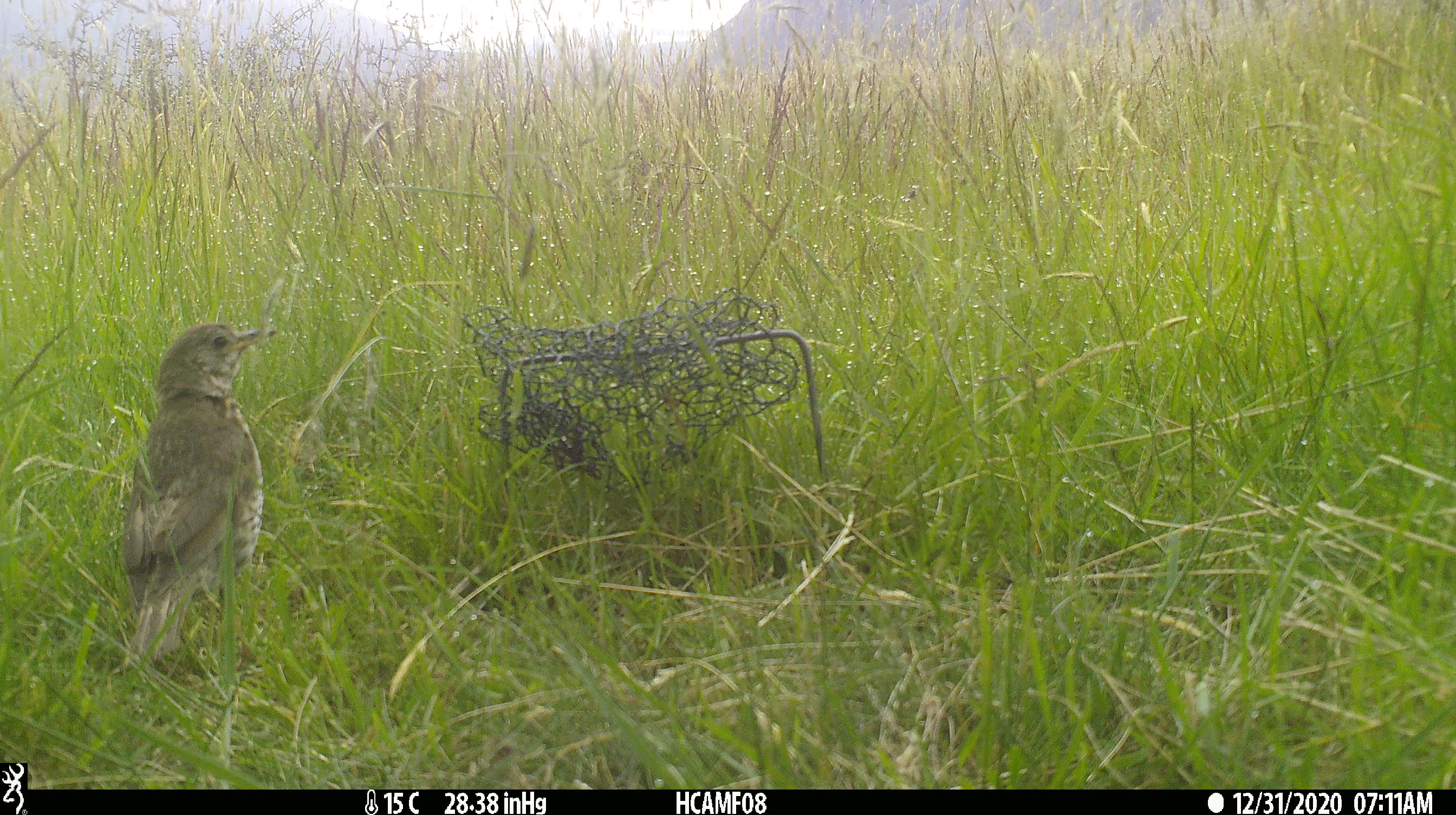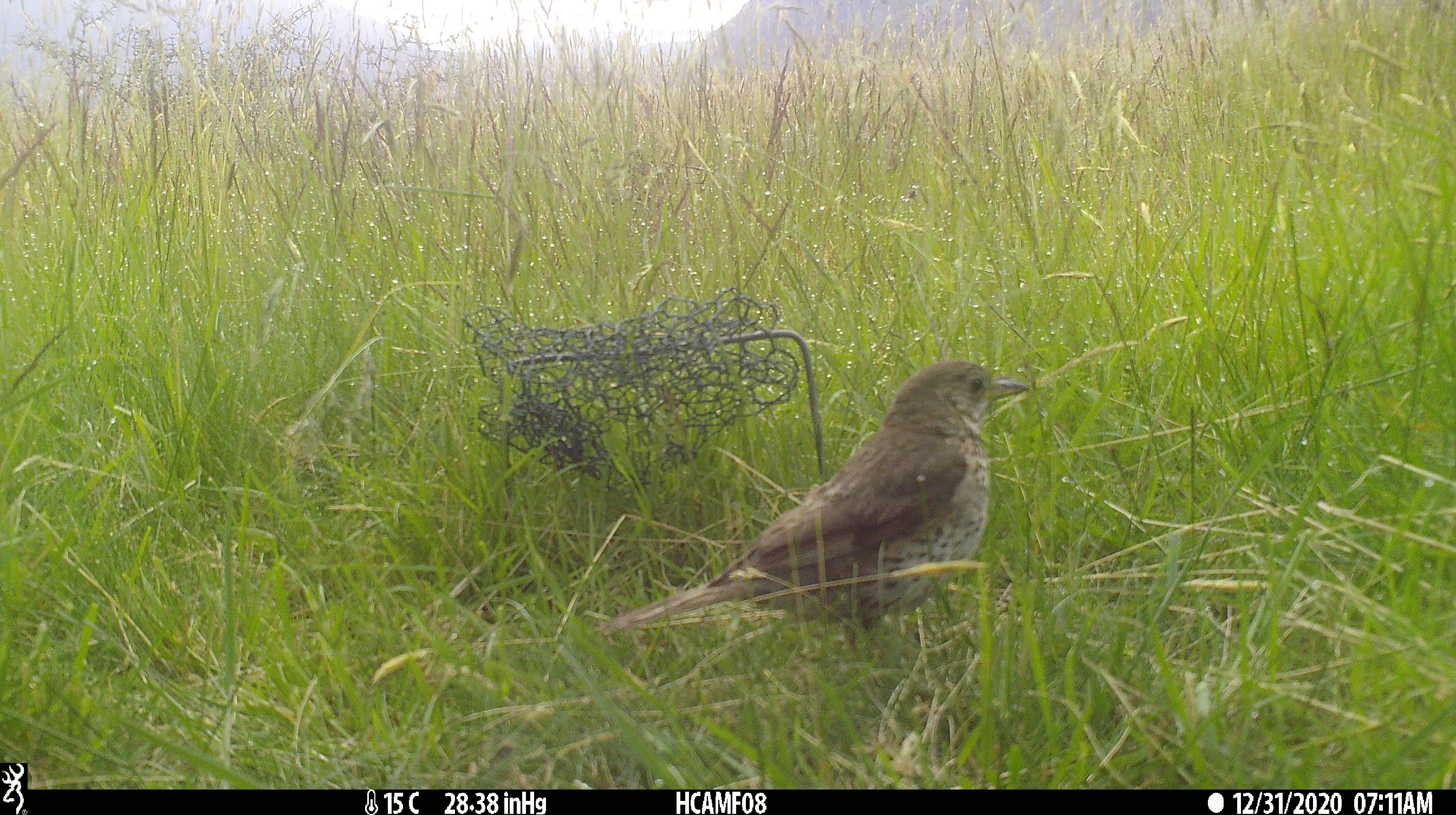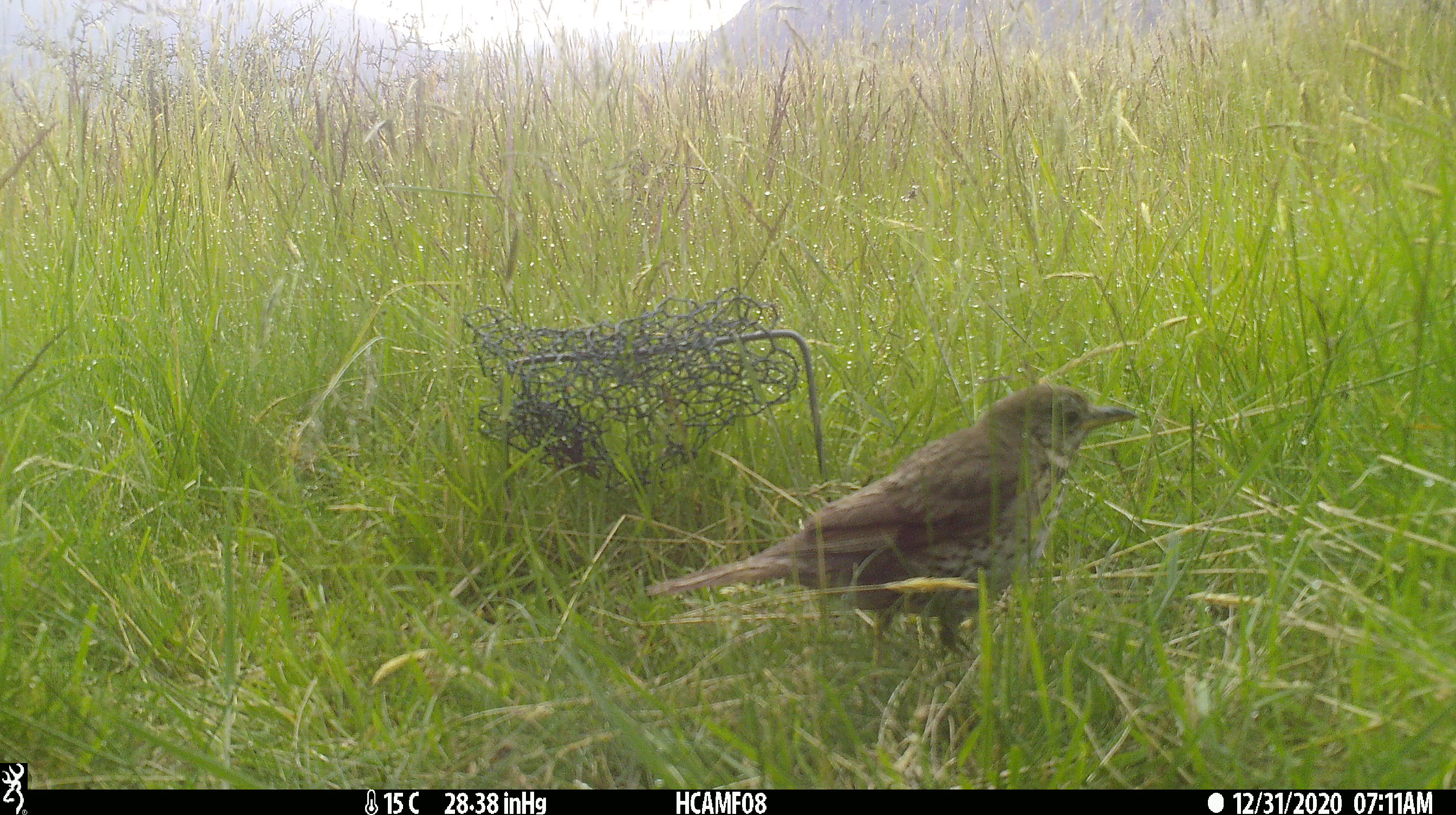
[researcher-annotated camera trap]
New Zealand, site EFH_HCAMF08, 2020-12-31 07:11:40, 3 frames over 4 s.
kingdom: Animalia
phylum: Chordata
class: Aves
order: Passeriformes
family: Turdidae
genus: Turdus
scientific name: Turdus philomelos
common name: song thrush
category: thrush